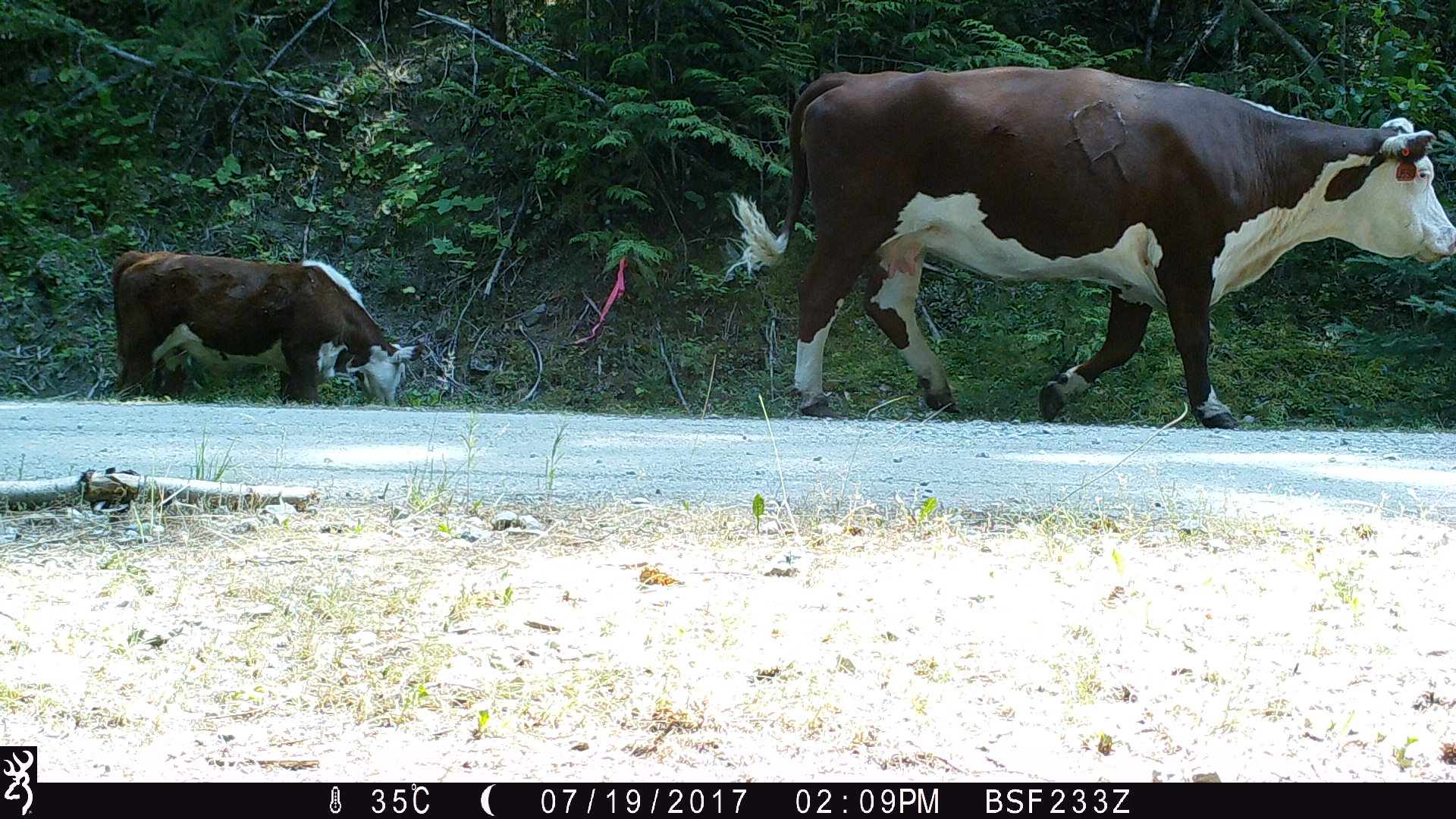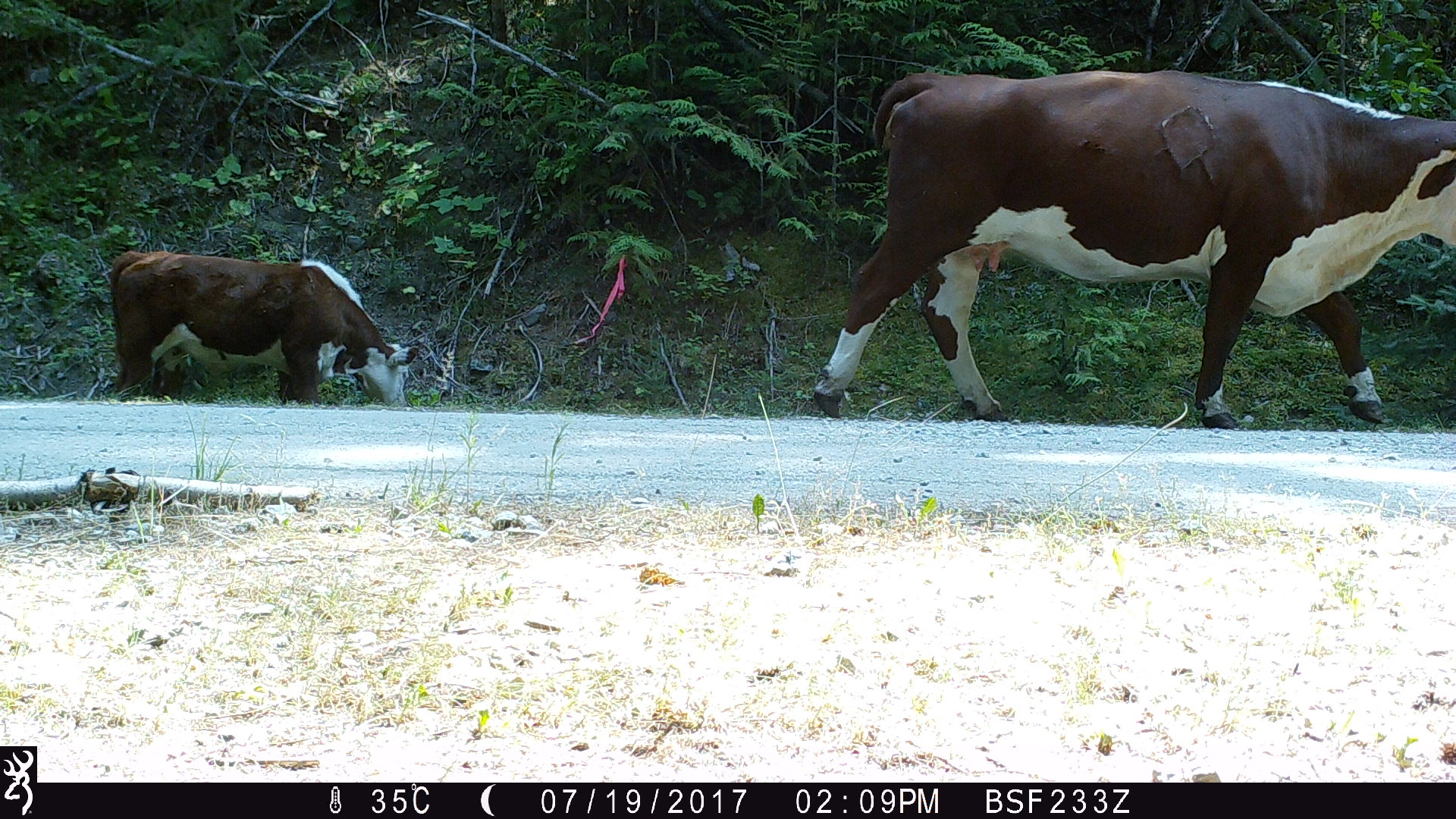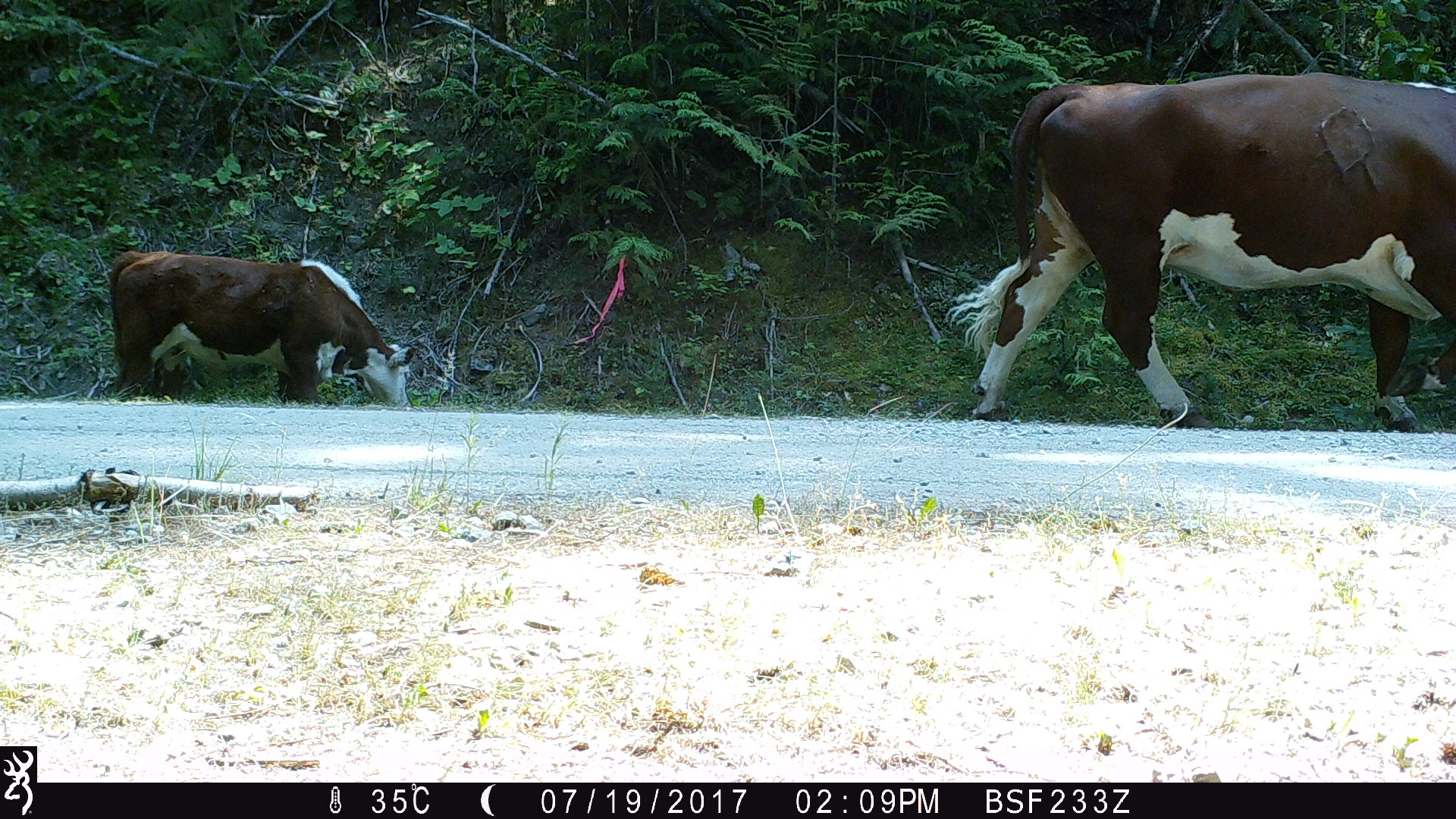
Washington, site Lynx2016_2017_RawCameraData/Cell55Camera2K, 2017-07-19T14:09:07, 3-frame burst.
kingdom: Animalia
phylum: Chordata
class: Mammalia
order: Artiodactyla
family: Bovidae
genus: Bos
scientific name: Bos taurus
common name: domestic cattle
Domestic cattle (Bos taurus). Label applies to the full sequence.